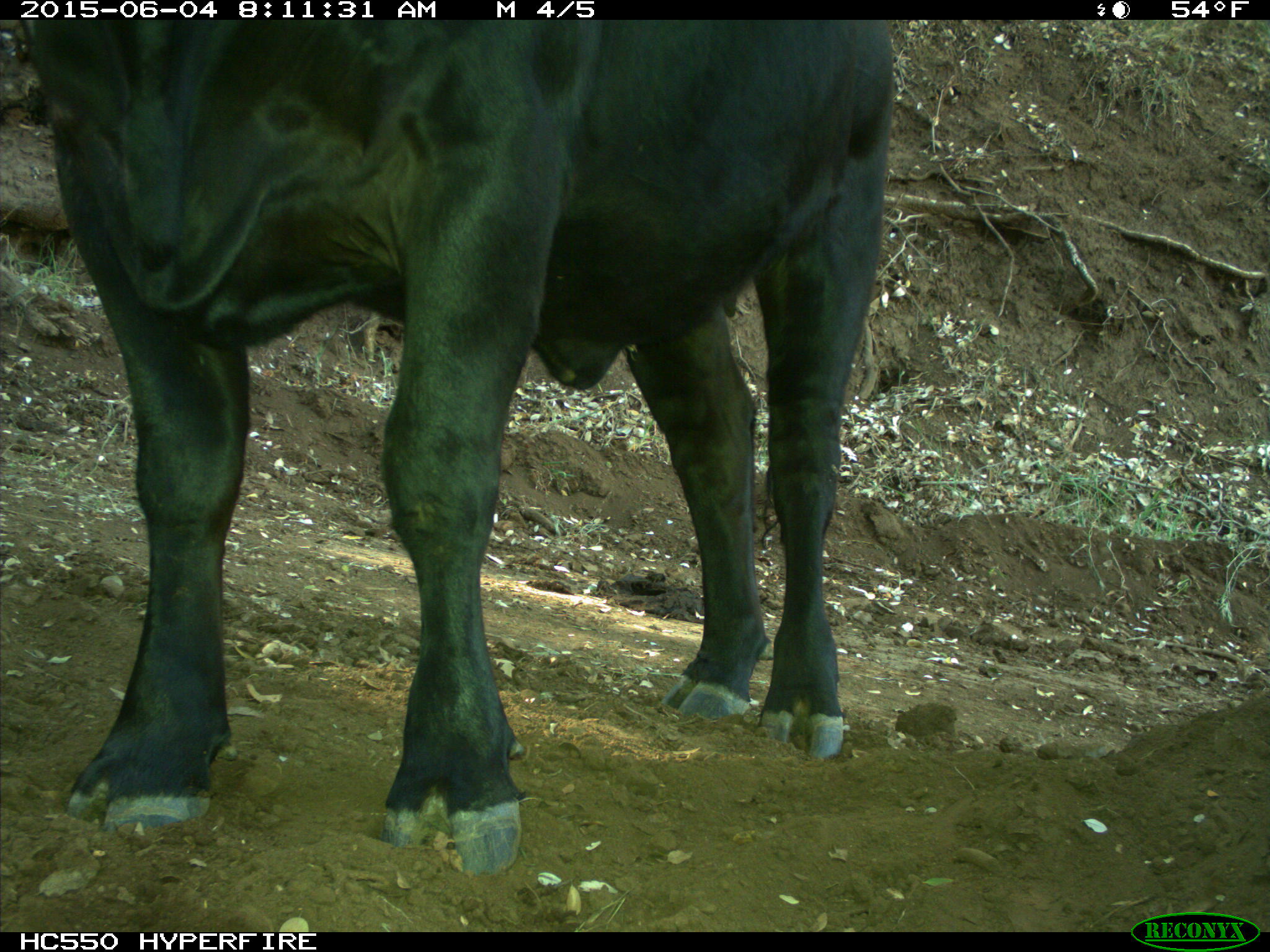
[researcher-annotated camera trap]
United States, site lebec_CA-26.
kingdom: Animalia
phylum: Chordata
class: Mammalia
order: Artiodactyla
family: Bovidae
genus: Bos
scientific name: Bos taurus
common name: domestic cow